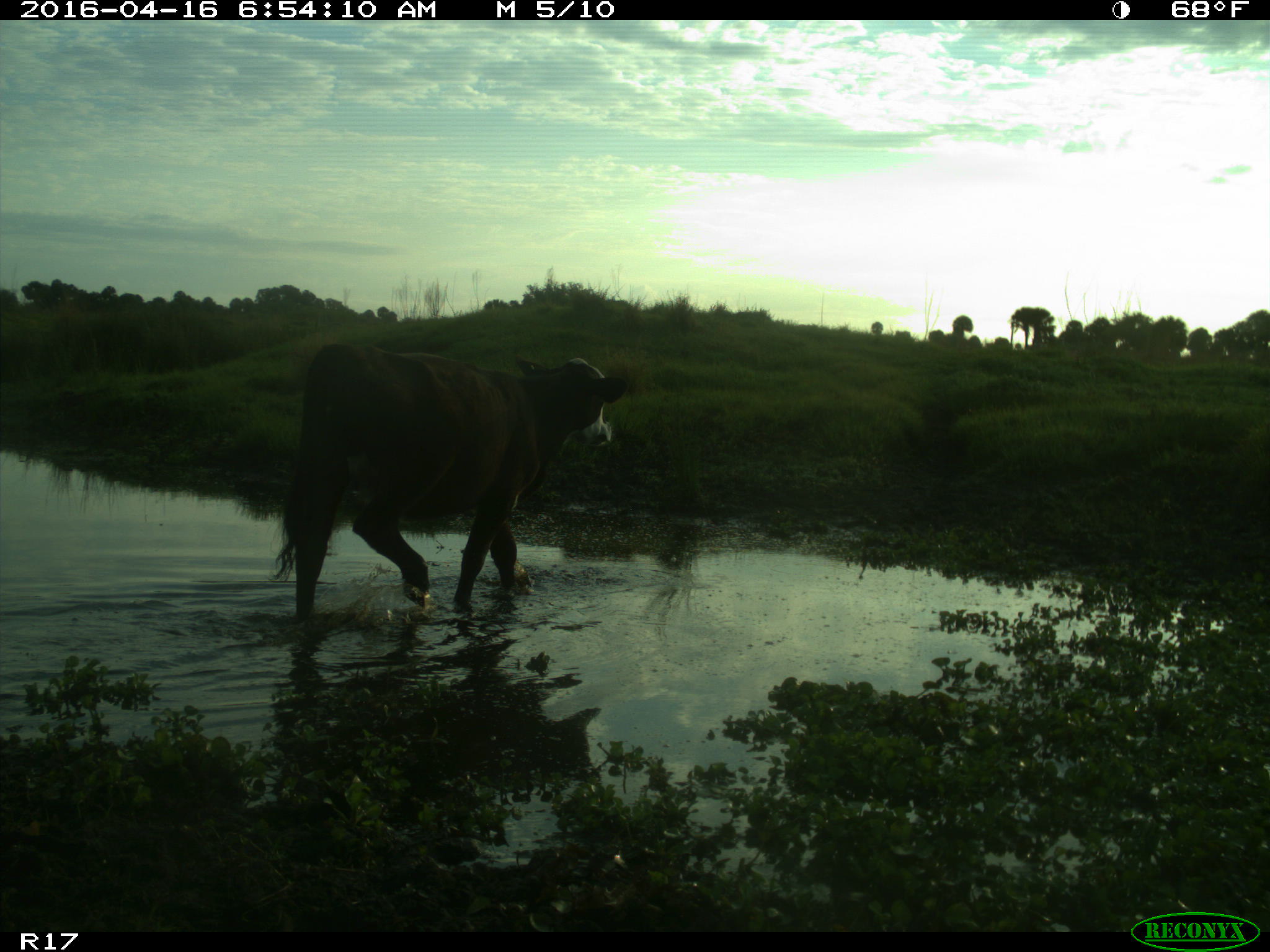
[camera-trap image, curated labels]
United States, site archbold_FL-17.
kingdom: Animalia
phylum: Chordata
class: Mammalia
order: Artiodactyla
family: Bovidae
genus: Bos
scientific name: Bos taurus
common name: domestic cow